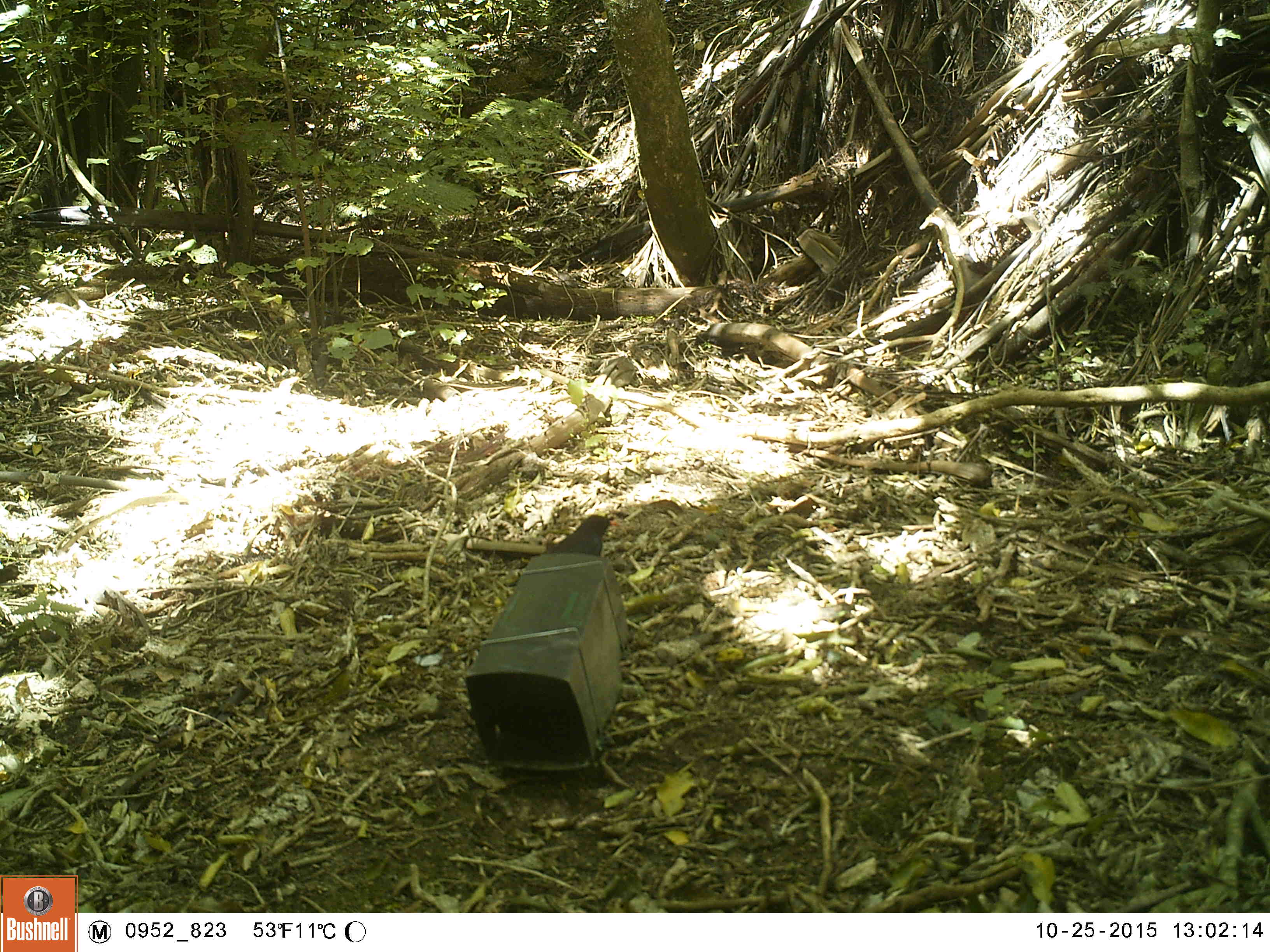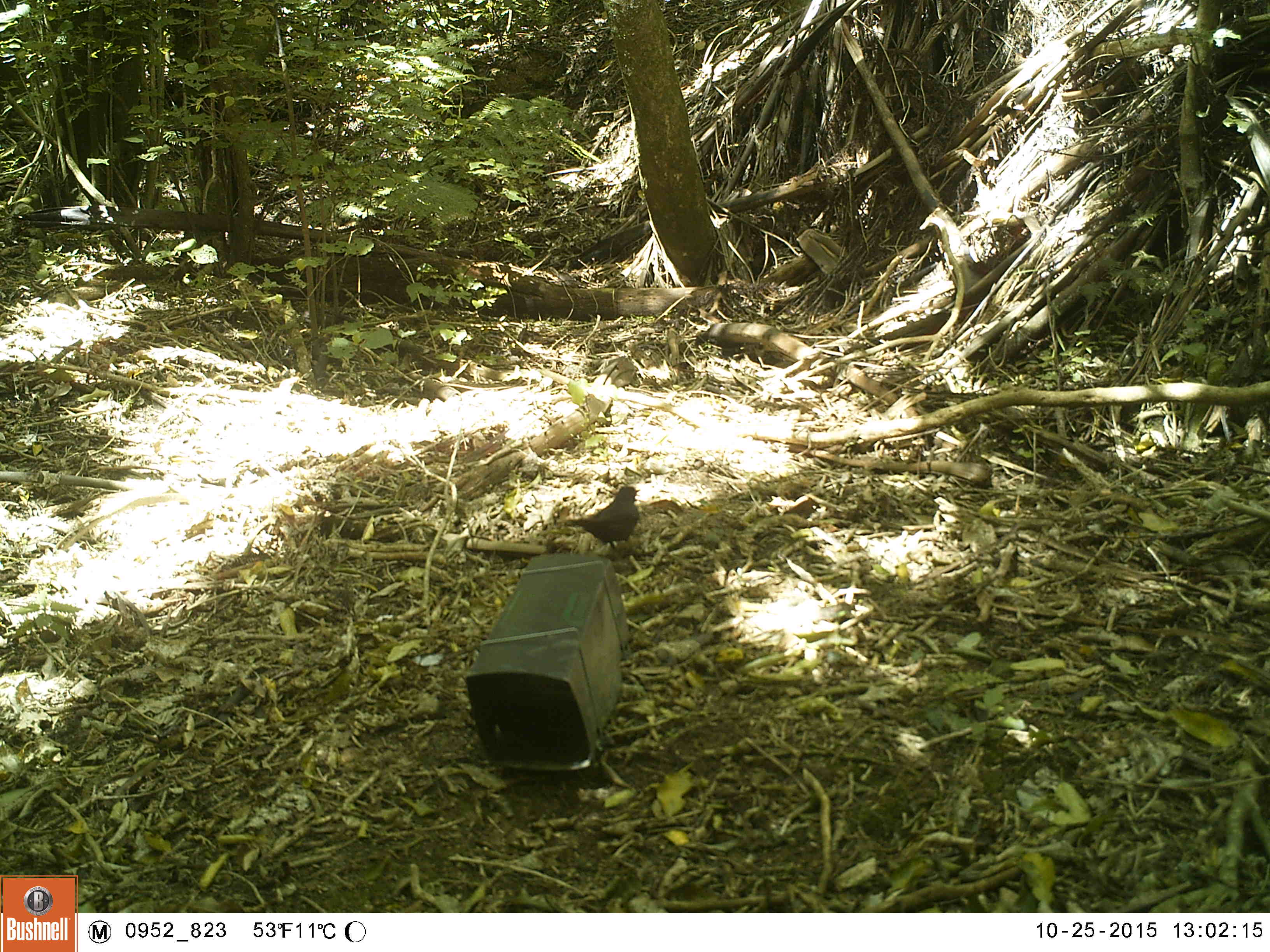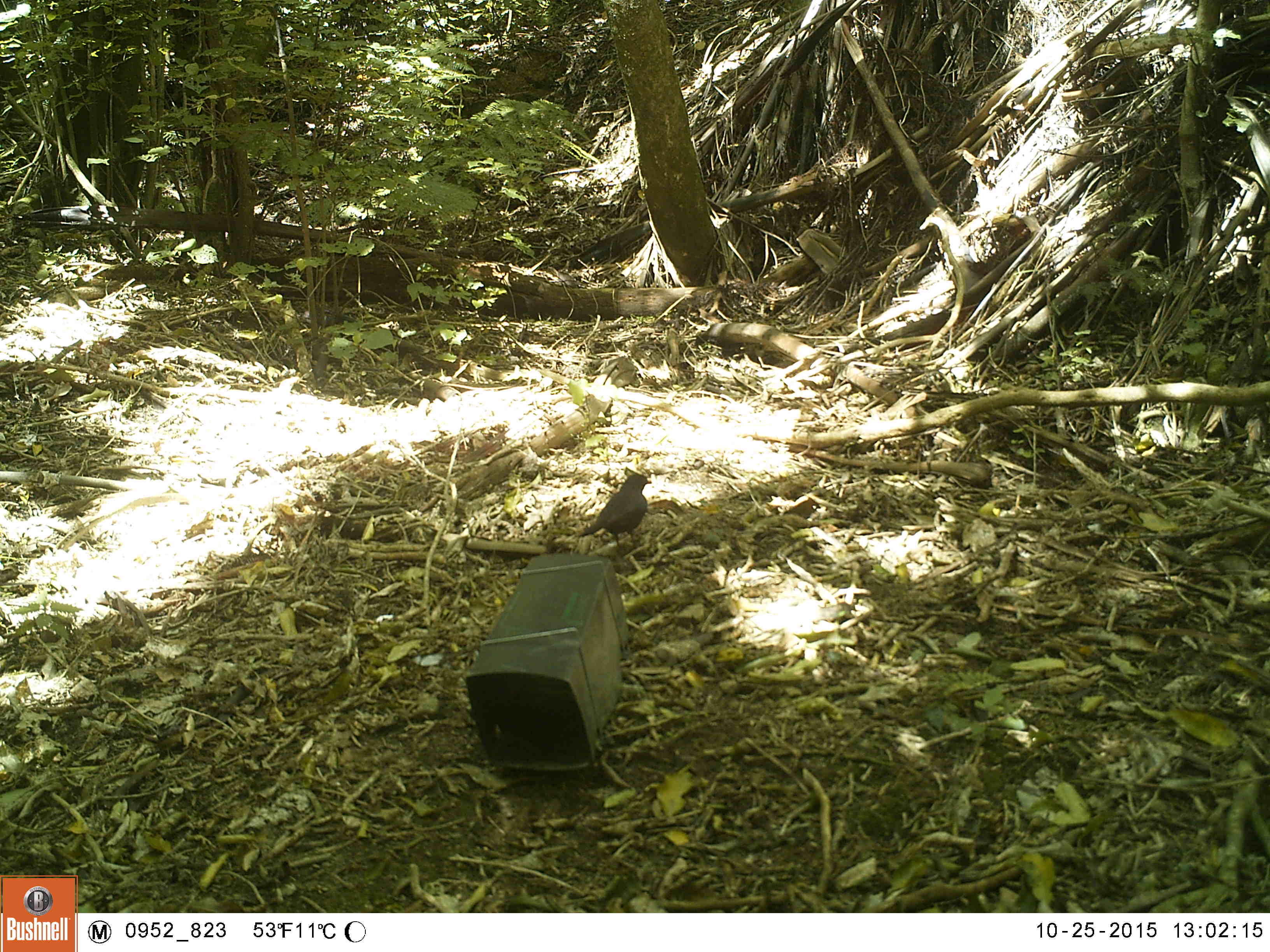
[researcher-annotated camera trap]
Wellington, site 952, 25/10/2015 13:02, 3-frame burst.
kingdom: Animalia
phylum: Chordata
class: Aves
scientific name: Aves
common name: bird